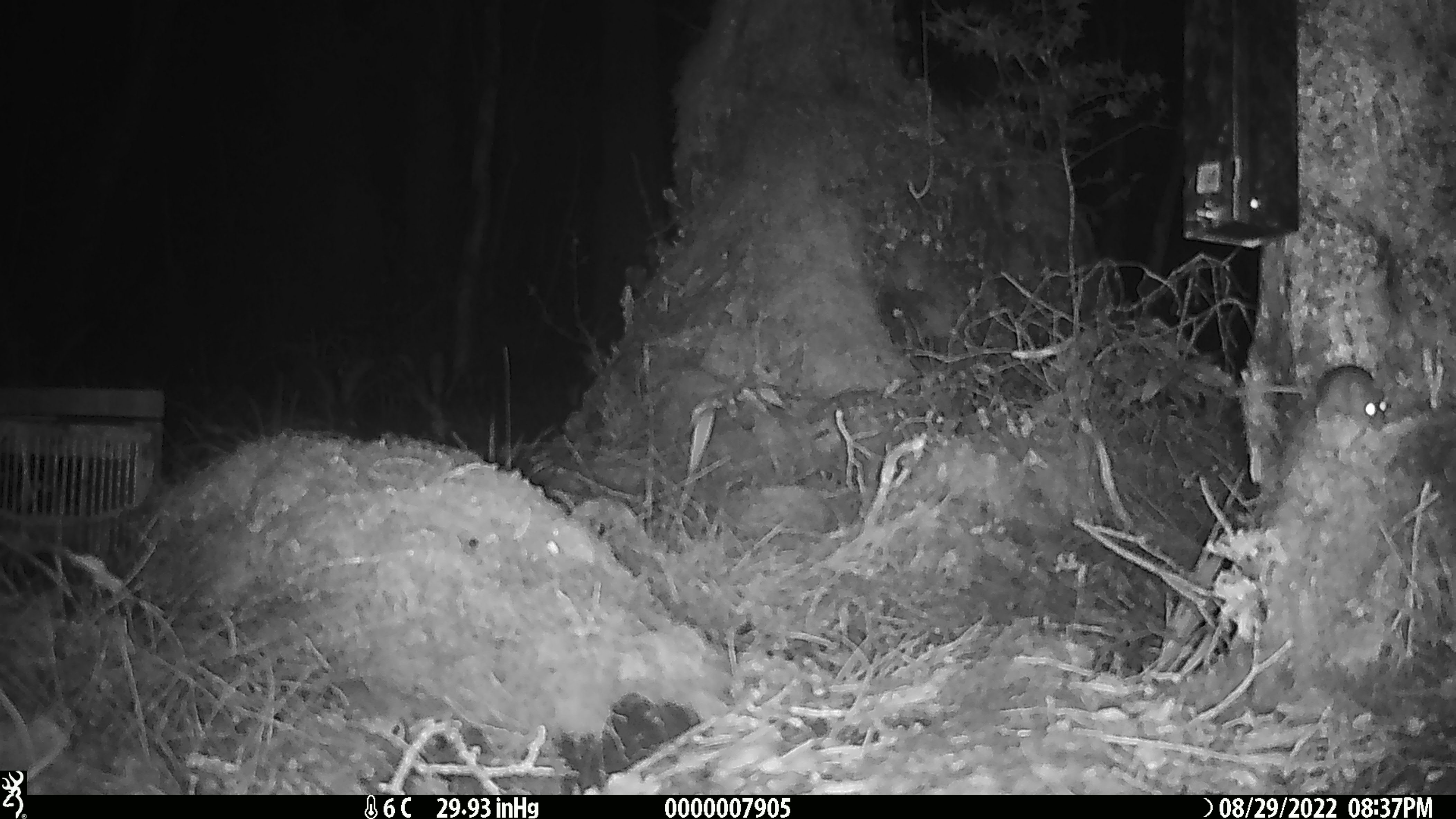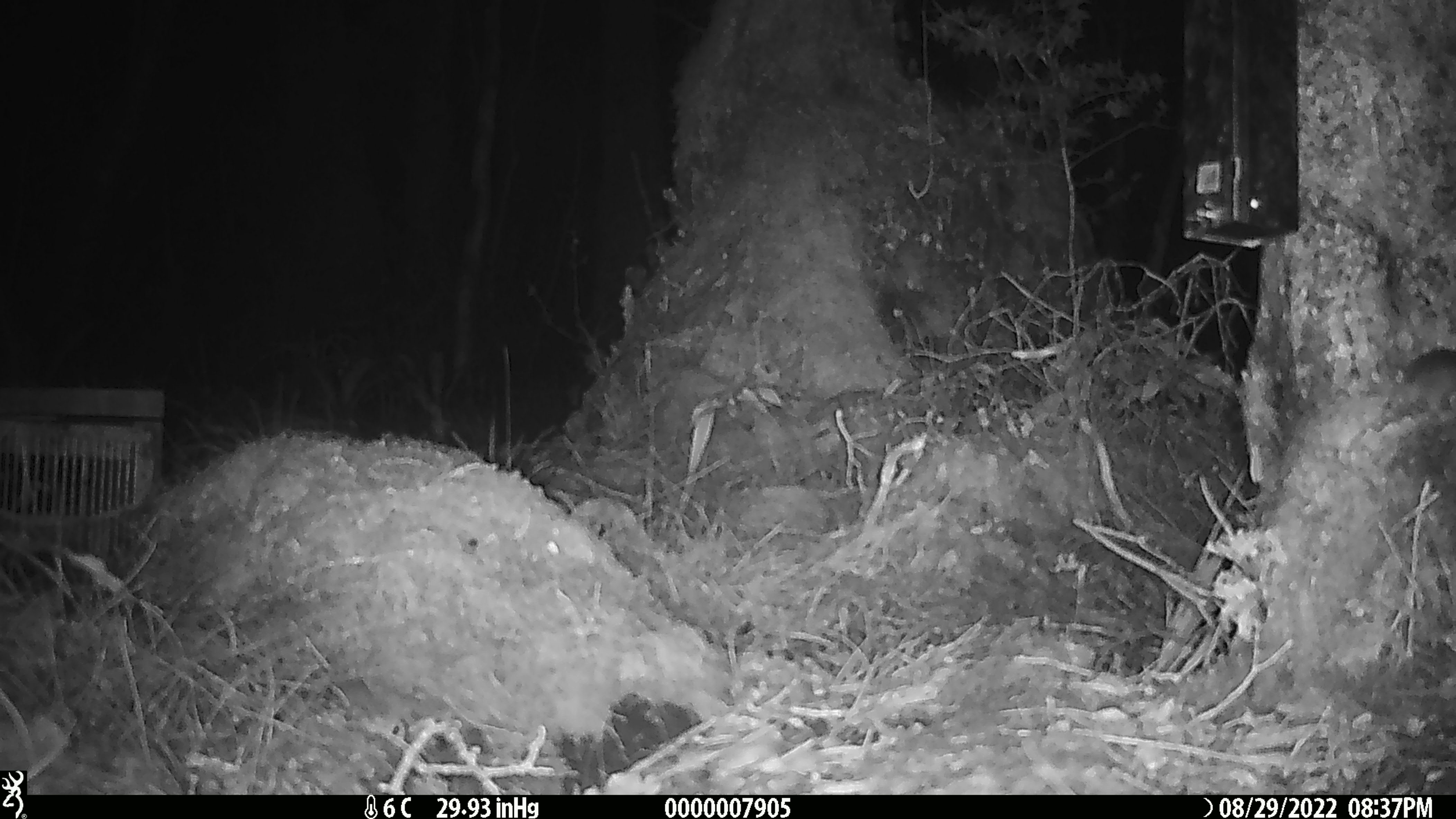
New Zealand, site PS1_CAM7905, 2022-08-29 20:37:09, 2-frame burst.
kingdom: Animalia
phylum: Chordata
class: Mammalia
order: Rodentia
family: Muridae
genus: Mus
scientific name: Mus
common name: mouse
Mouse (Mus).